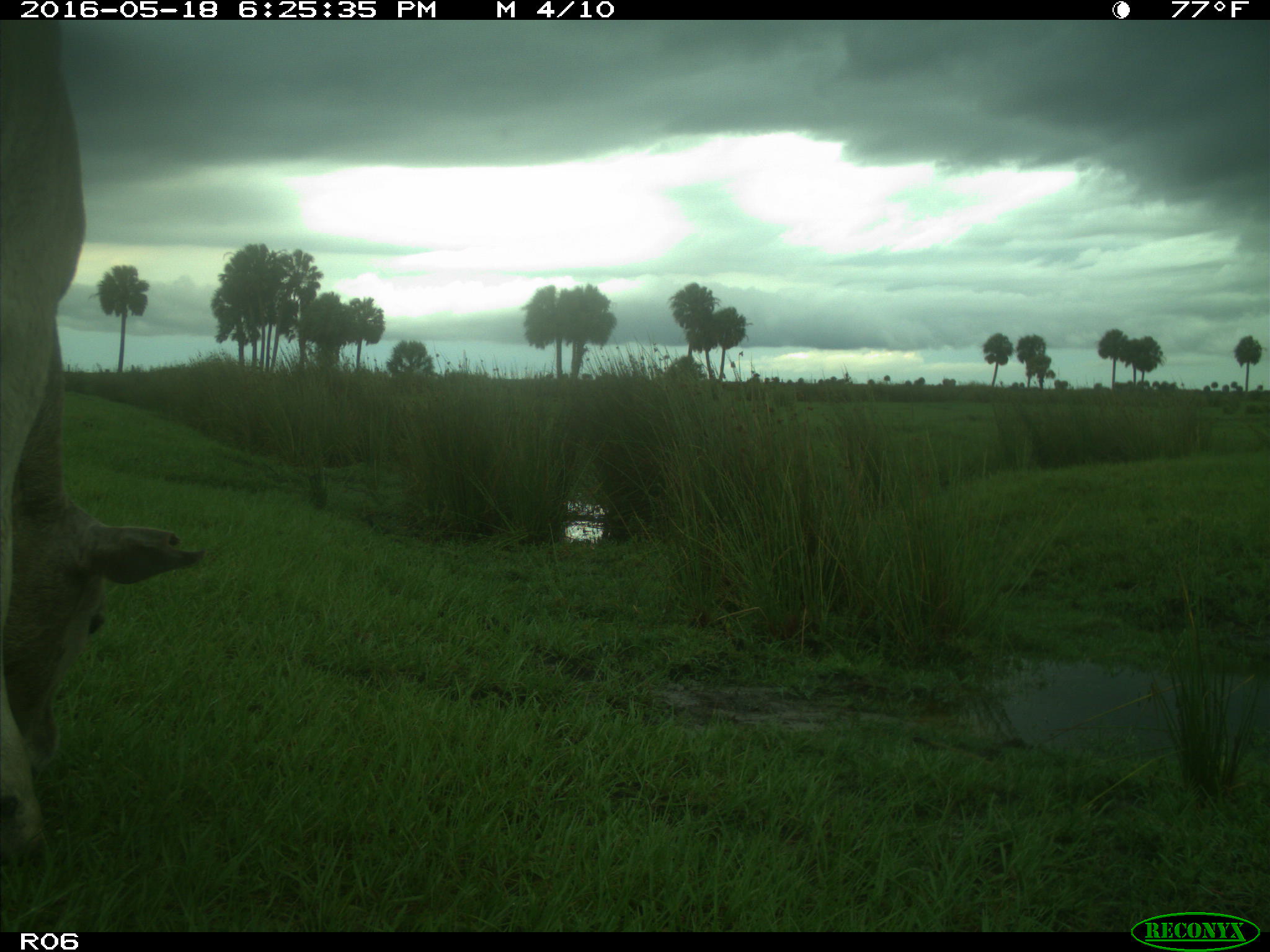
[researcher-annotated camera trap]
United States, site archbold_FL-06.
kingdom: Animalia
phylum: Chordata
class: Mammalia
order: Artiodactyla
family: Bovidae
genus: Bos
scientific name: Bos taurus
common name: domestic cow